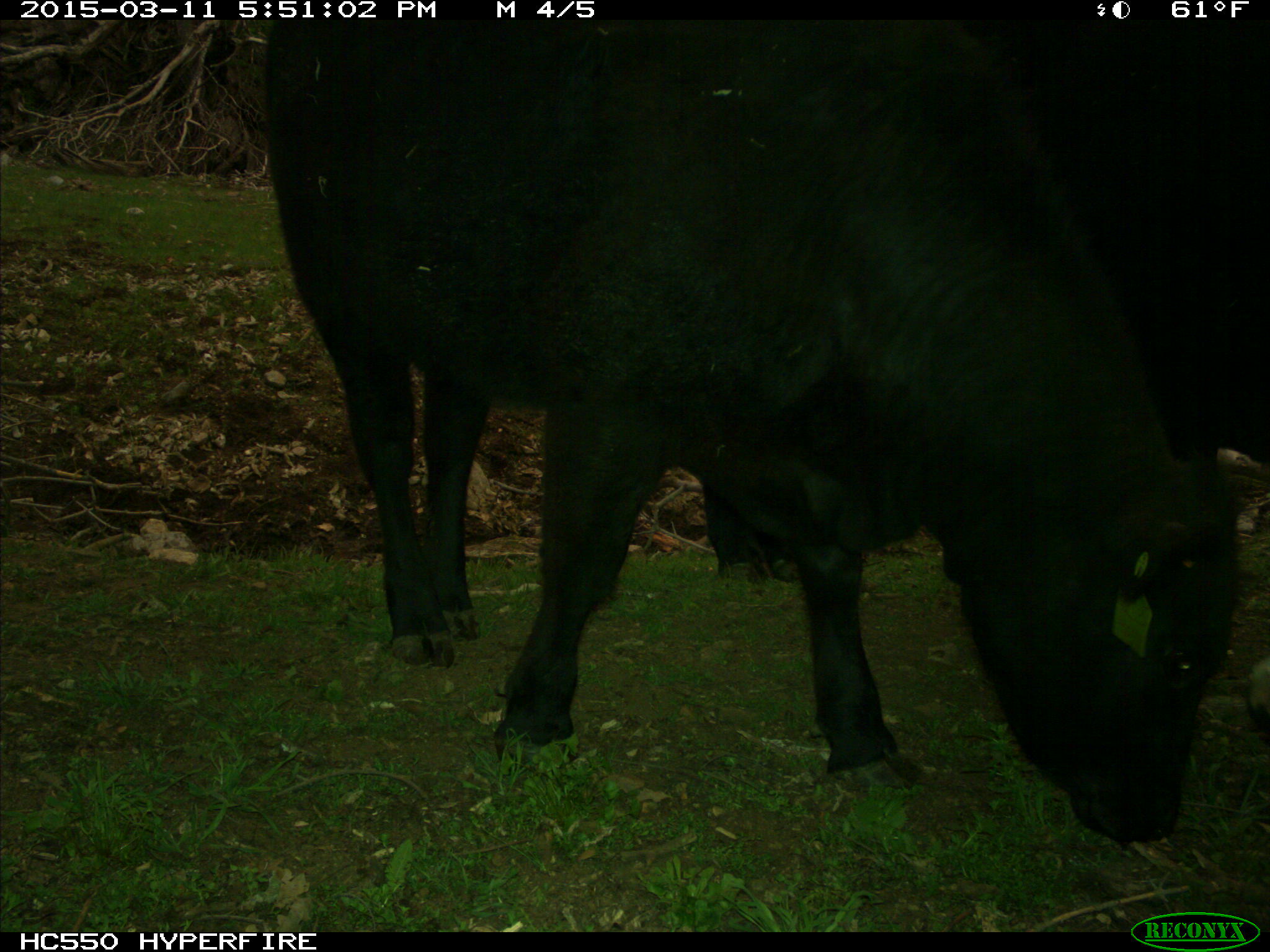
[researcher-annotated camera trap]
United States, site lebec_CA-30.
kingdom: Animalia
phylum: Chordata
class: Mammalia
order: Artiodactyla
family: Bovidae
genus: Bos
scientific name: Bos taurus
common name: domestic cow